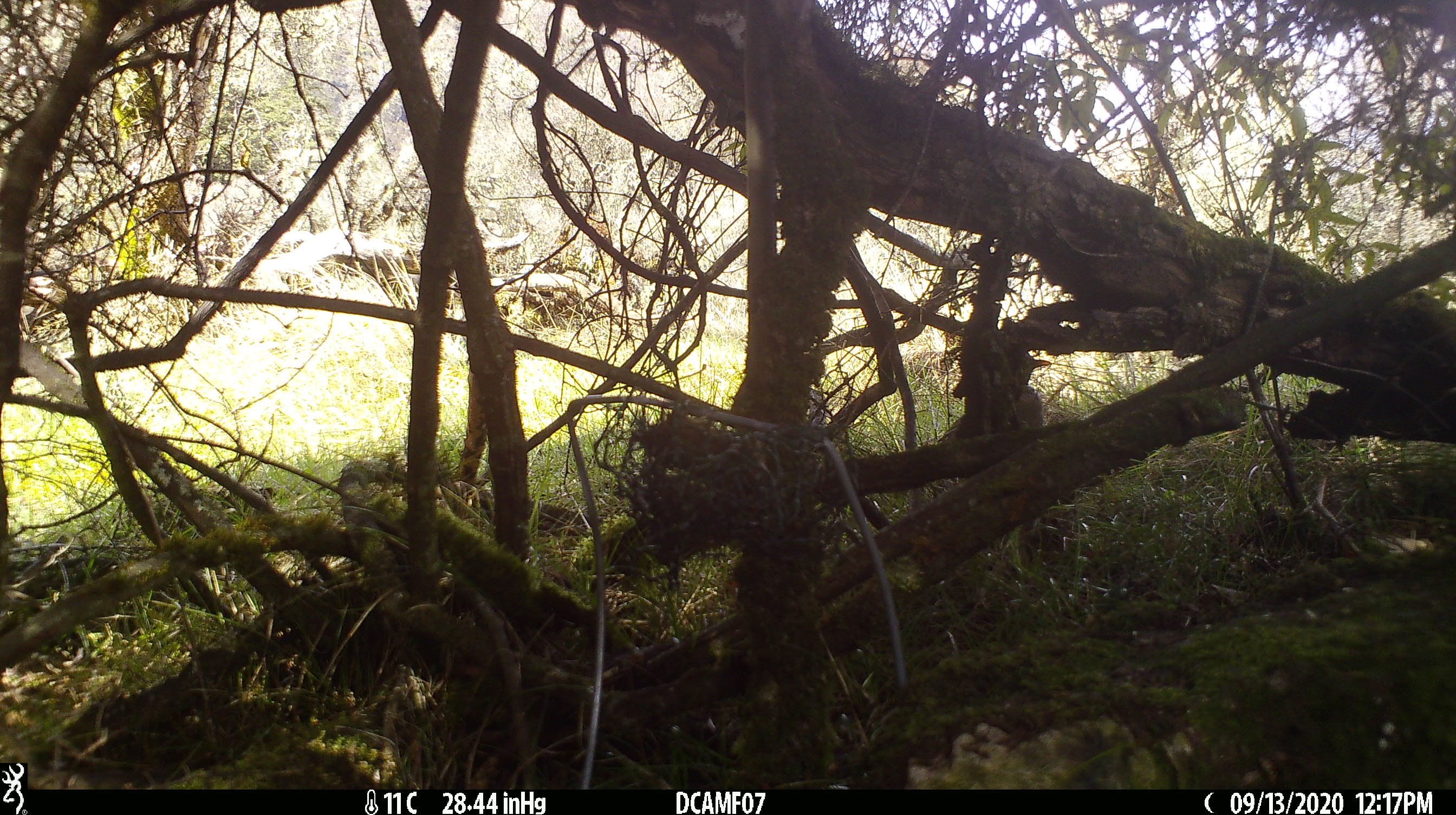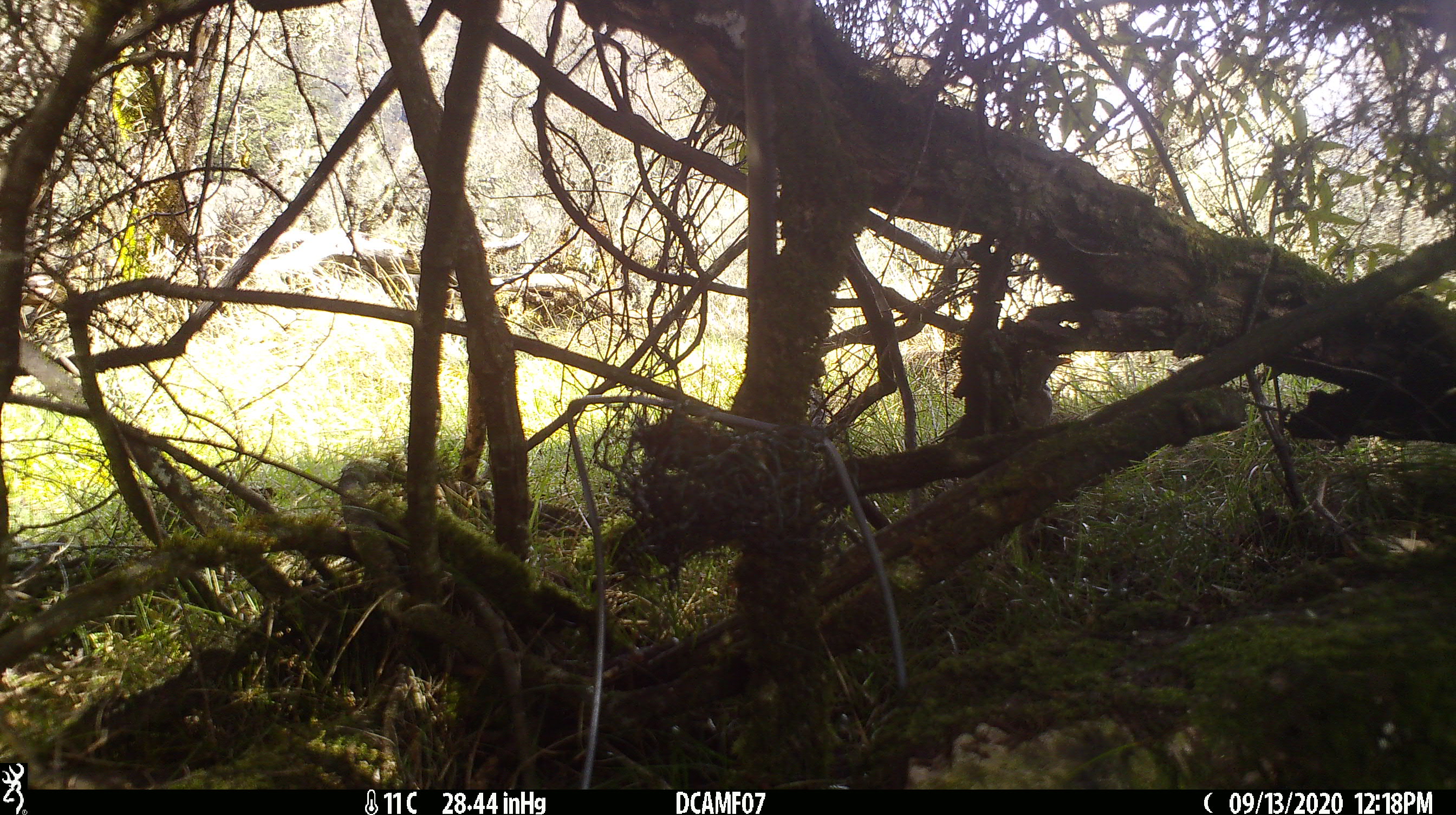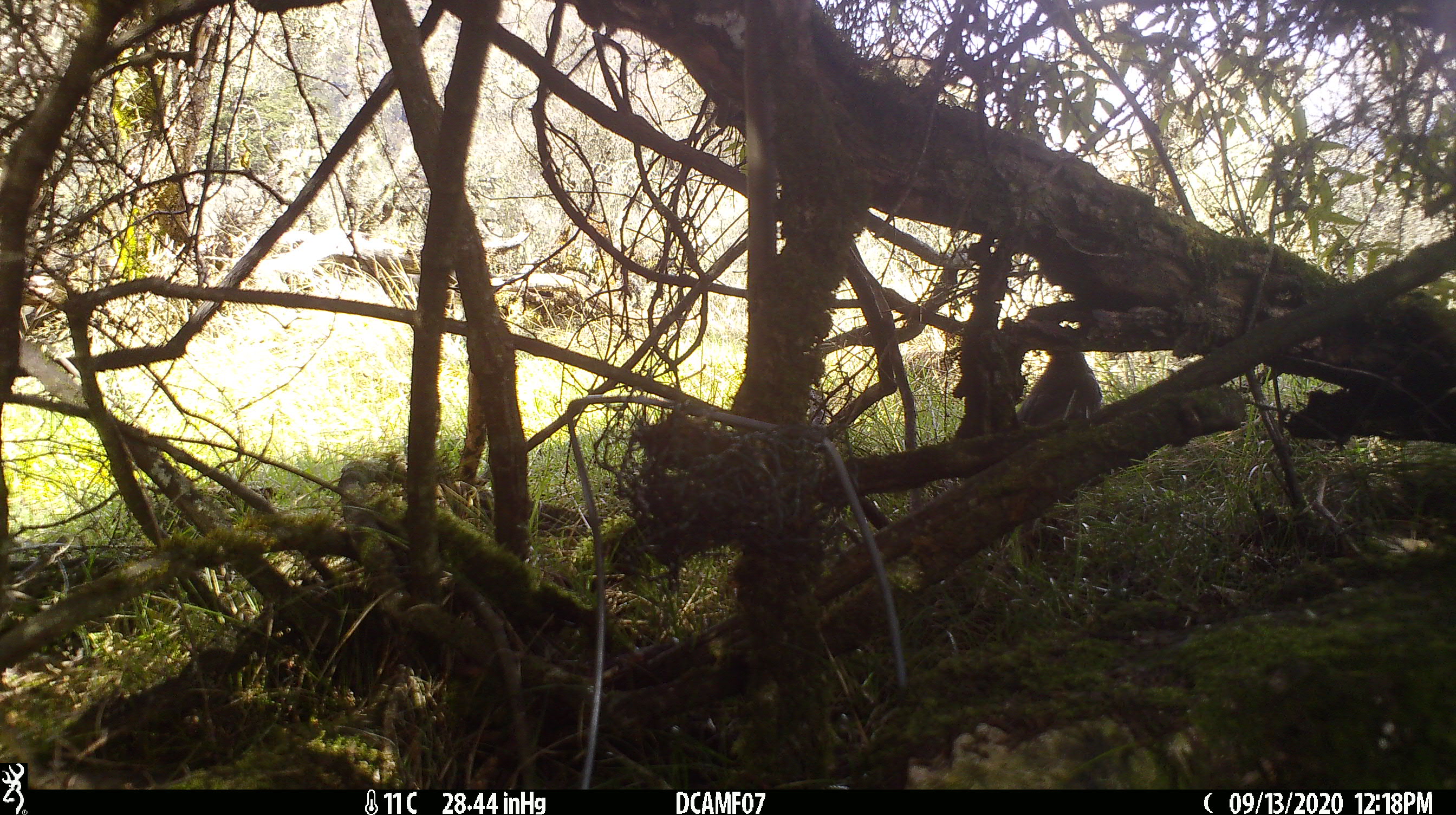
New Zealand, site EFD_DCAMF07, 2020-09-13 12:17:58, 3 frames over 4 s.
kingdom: Animalia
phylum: Chordata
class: Aves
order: Passeriformes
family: Turdidae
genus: Turdus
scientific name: Turdus merula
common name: eurasian blackbird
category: blackbird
Blackbird (eurasian blackbird) (Turdus merula).